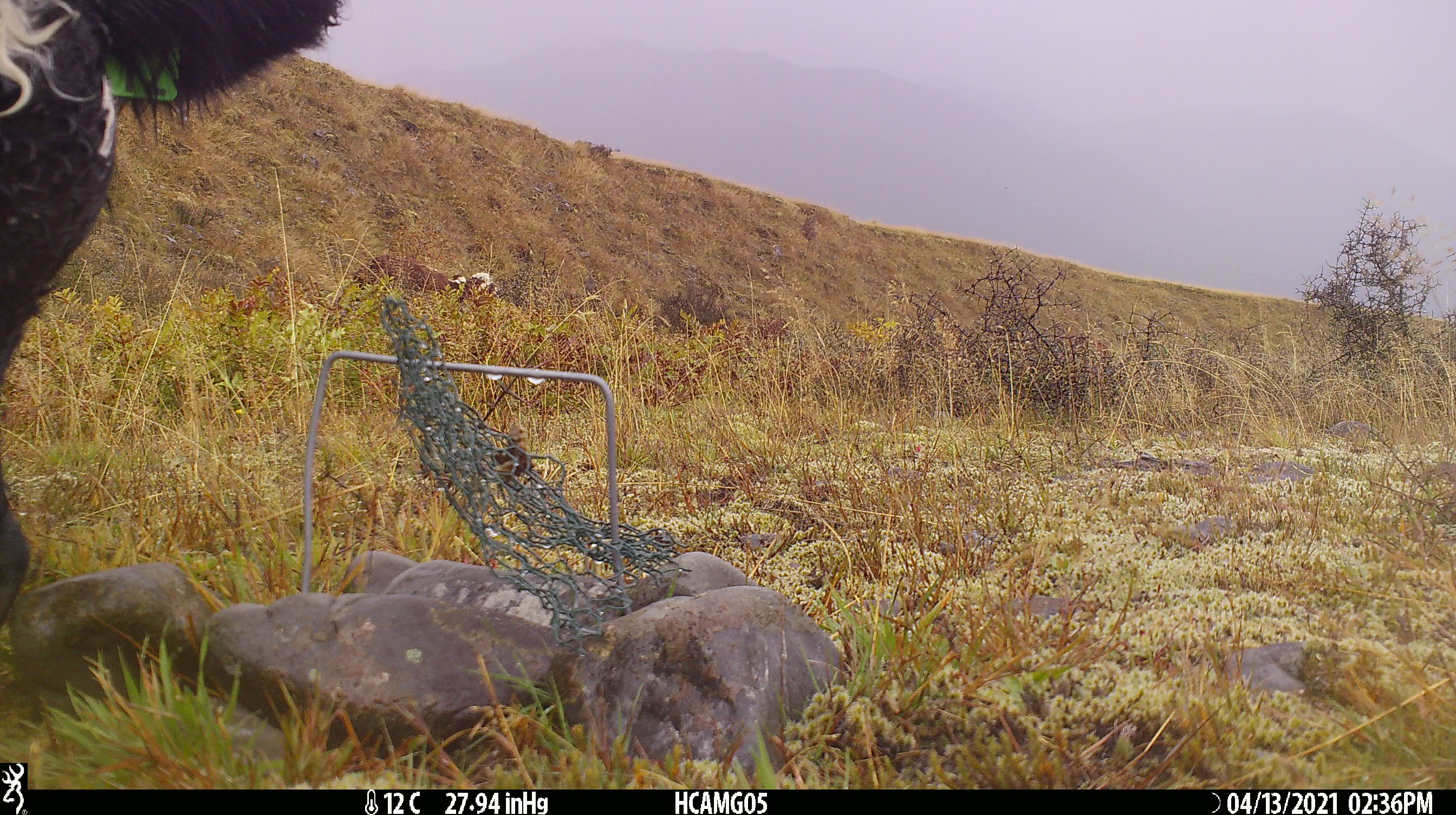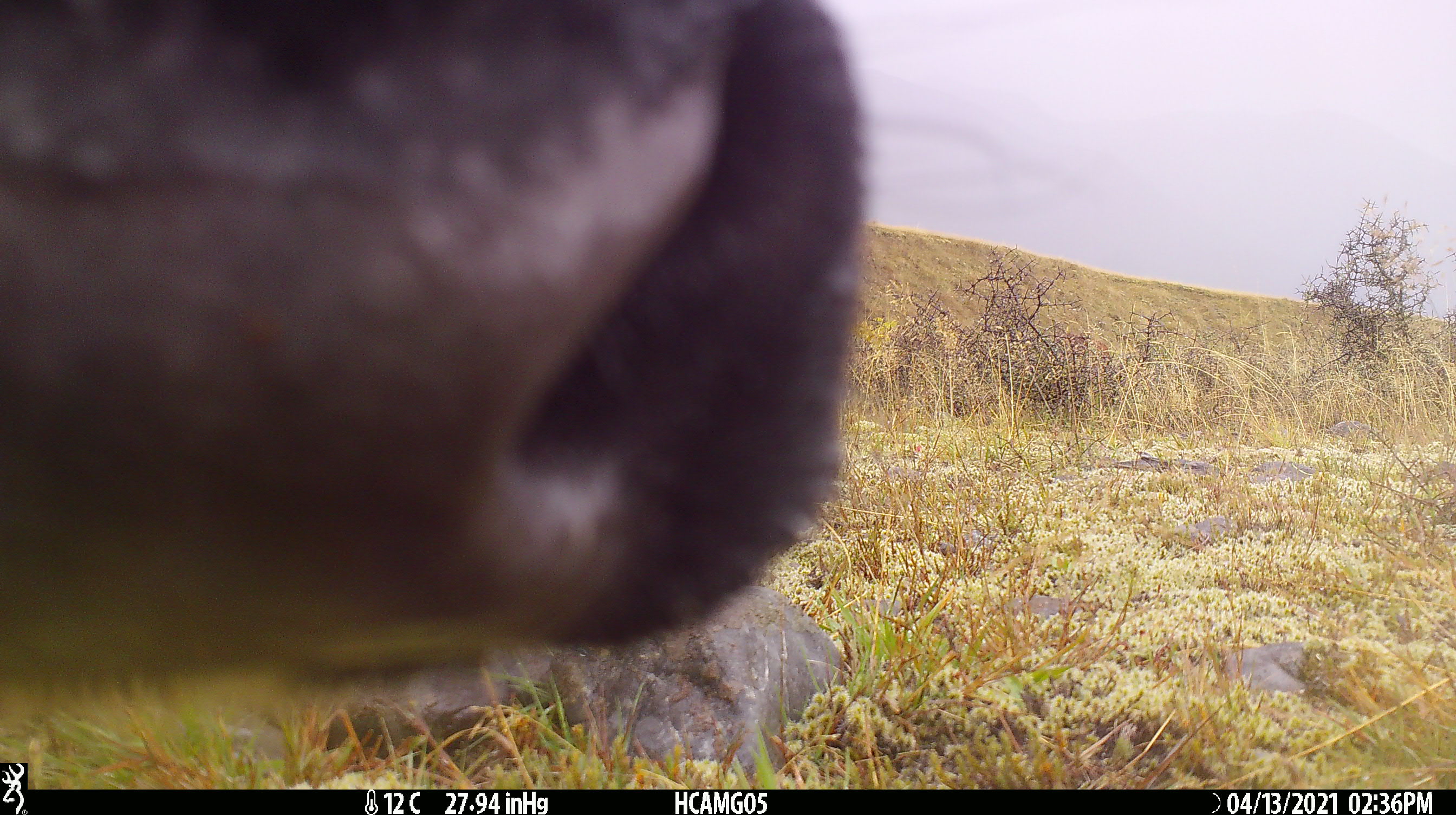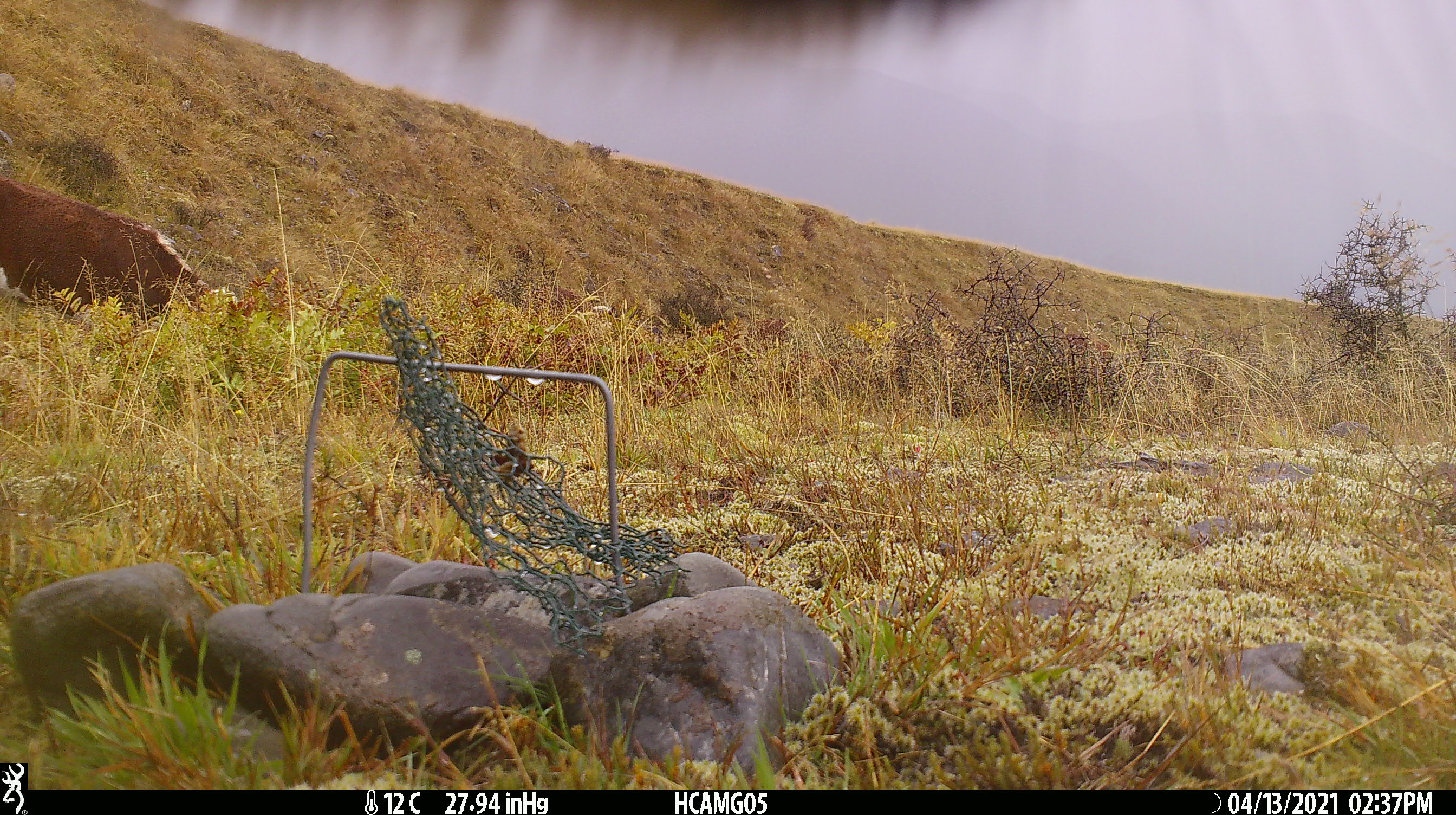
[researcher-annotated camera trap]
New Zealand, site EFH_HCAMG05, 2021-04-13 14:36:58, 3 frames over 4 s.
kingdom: Animalia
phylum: Chordata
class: Mammalia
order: Artiodactyla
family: Bovidae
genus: Bos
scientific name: Bos taurus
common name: domestic cow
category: cow